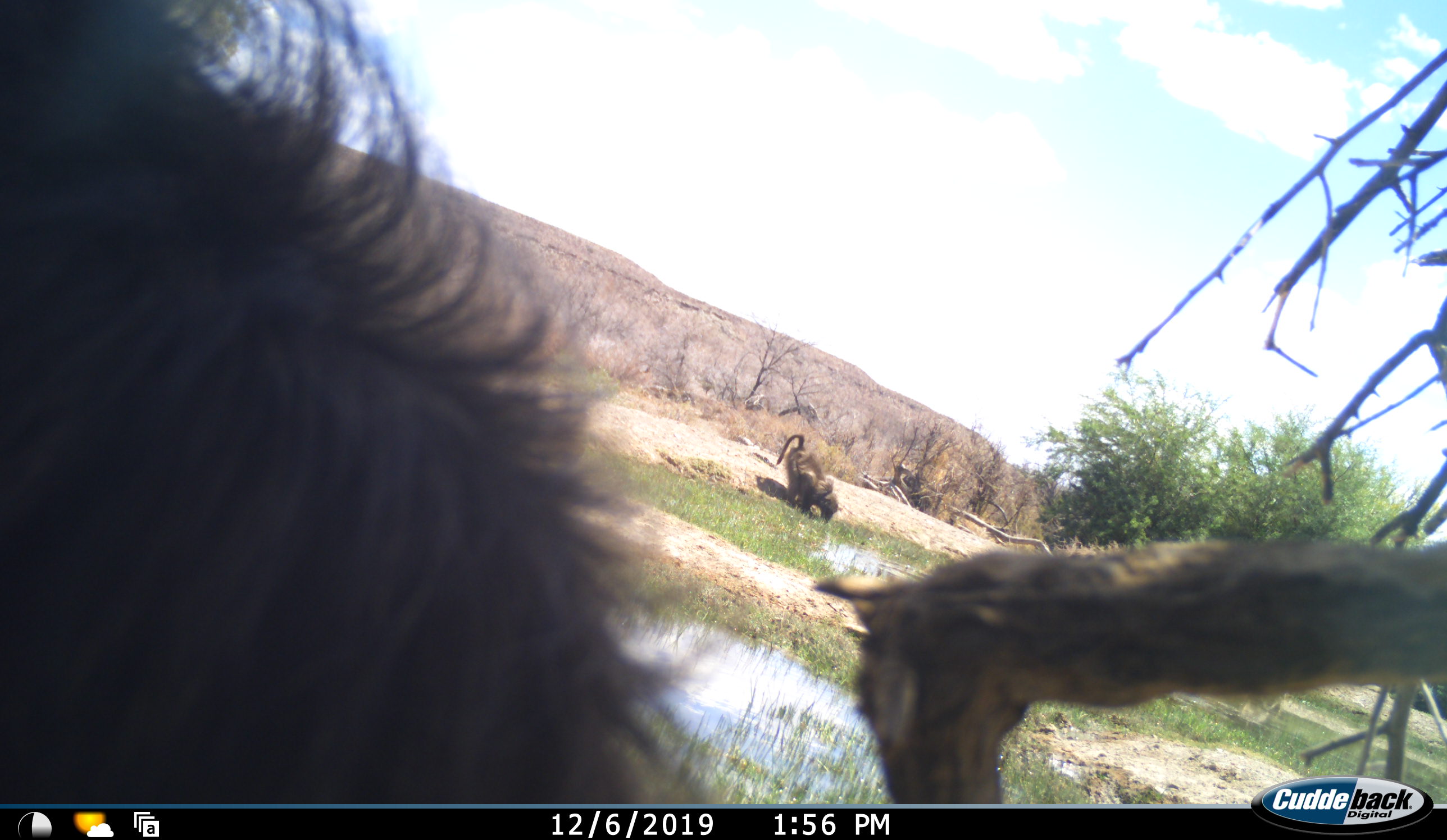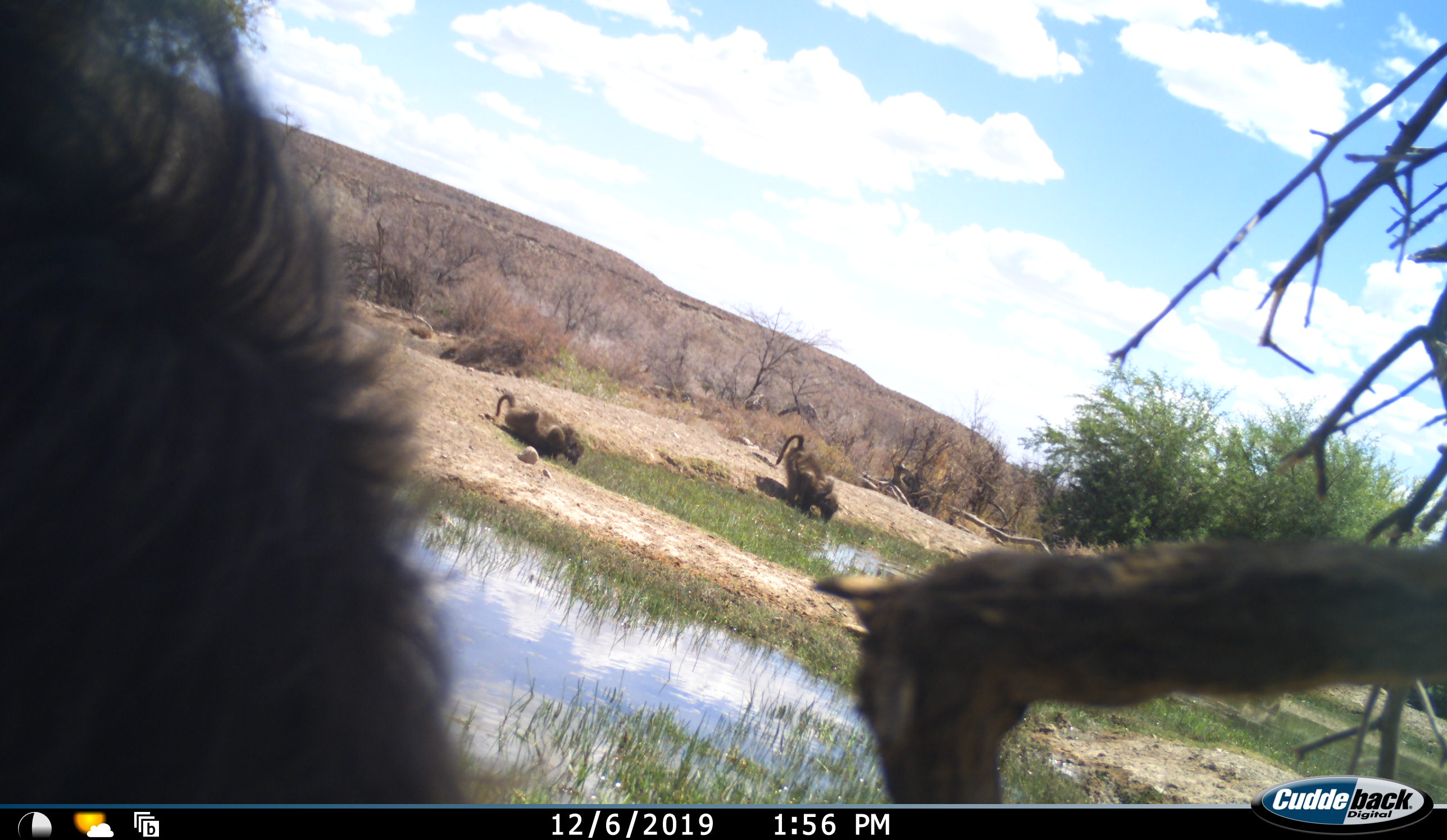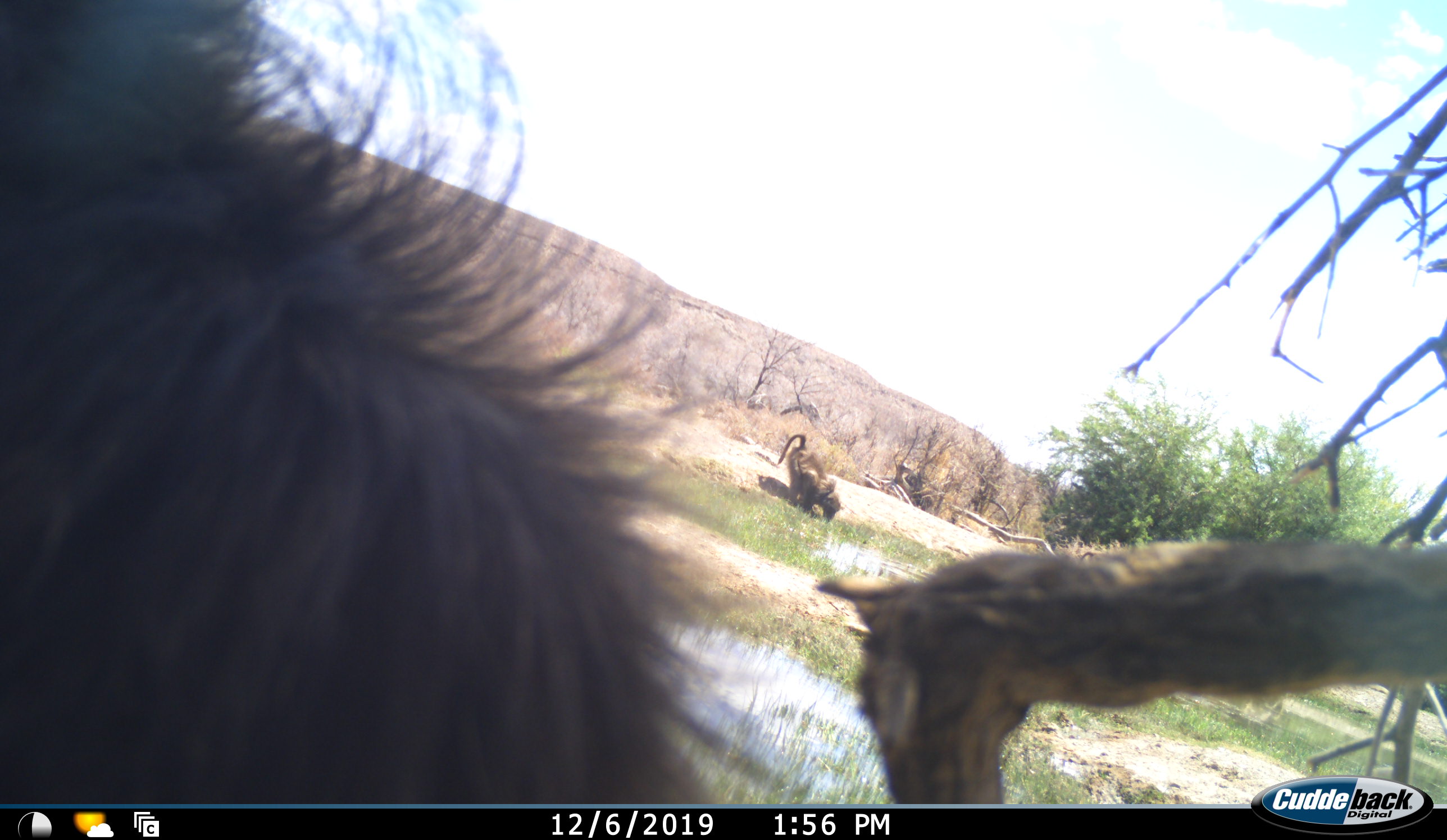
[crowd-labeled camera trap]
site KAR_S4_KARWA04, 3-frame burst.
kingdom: Animalia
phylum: Chordata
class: Mammalia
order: Primates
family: Cercopithecidae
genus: Papio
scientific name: Papio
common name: baboon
Baboon (Papio), count 2. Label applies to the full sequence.